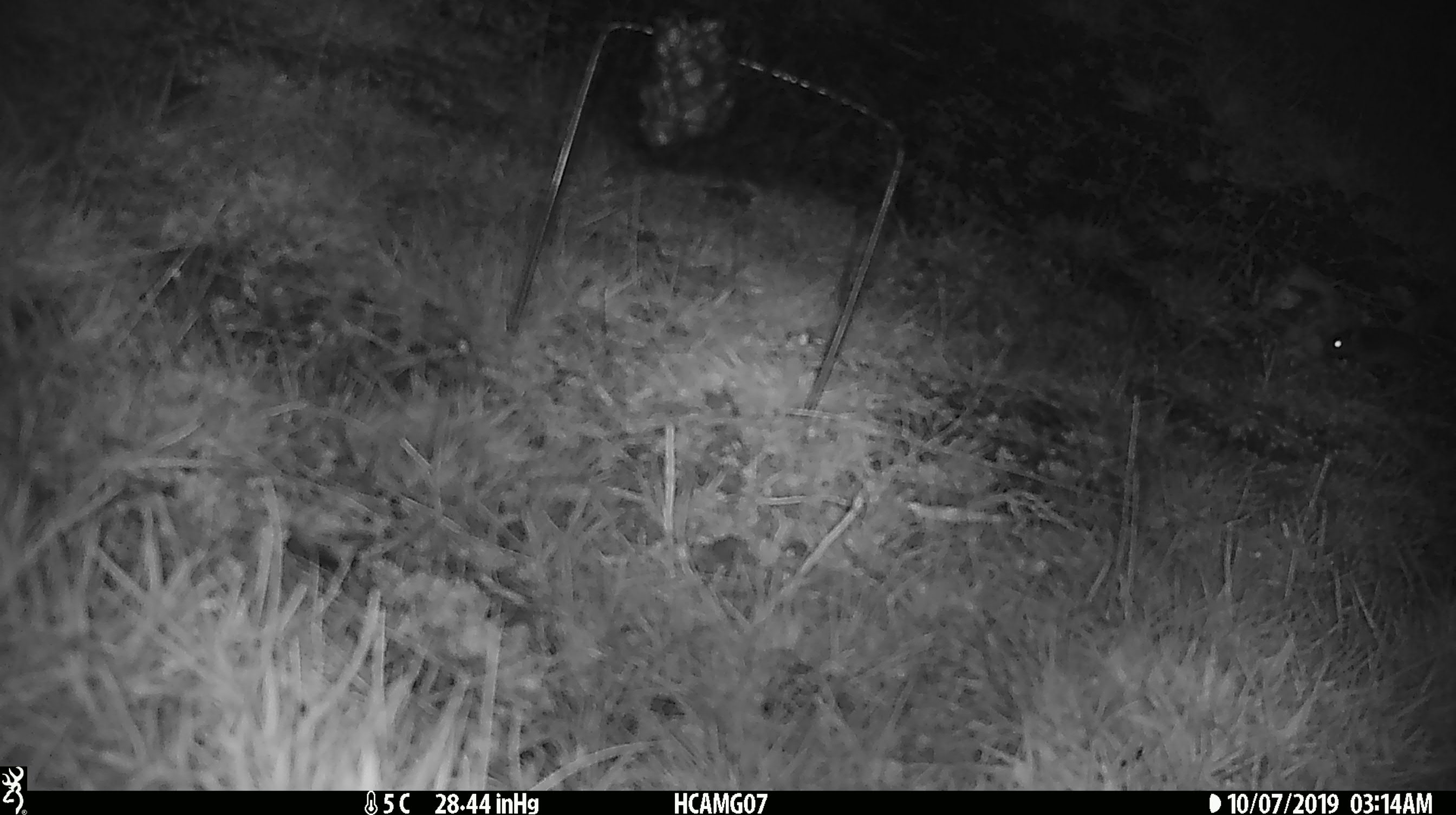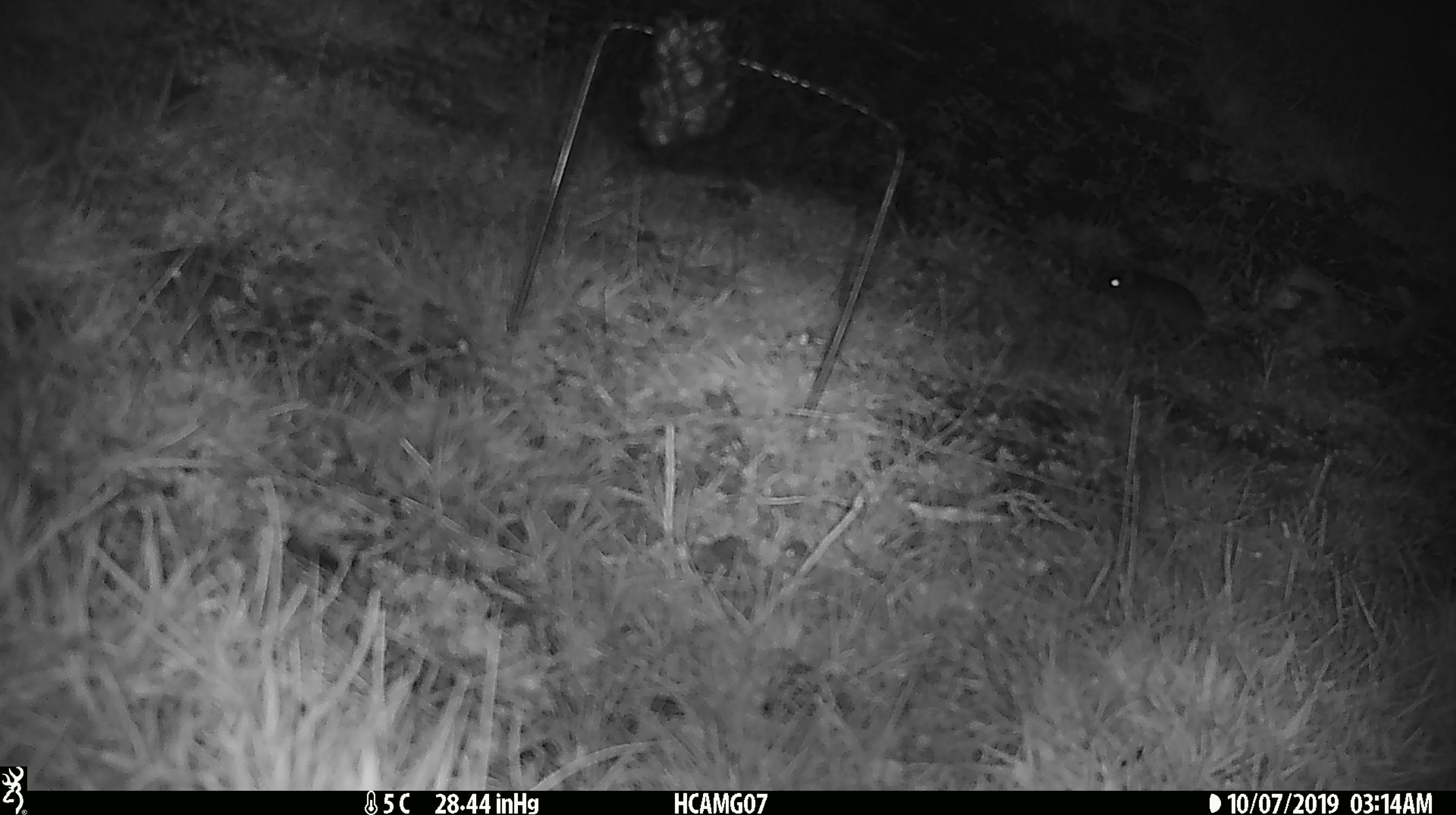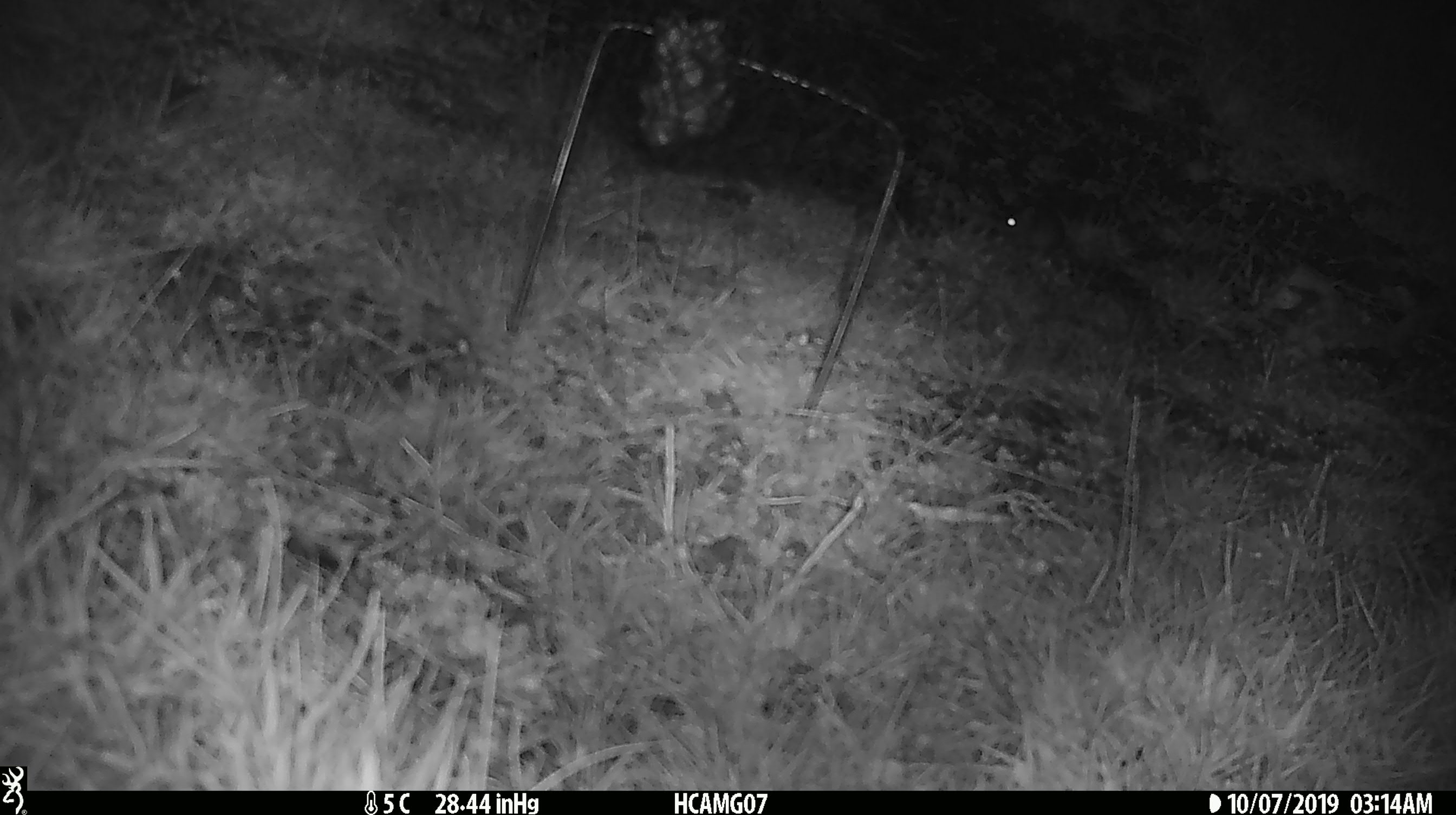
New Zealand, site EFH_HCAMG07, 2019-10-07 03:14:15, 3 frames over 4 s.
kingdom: Animalia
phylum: Chordata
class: Mammalia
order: Rodentia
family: Muridae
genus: Mus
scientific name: Mus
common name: mouse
Mouse (Mus).